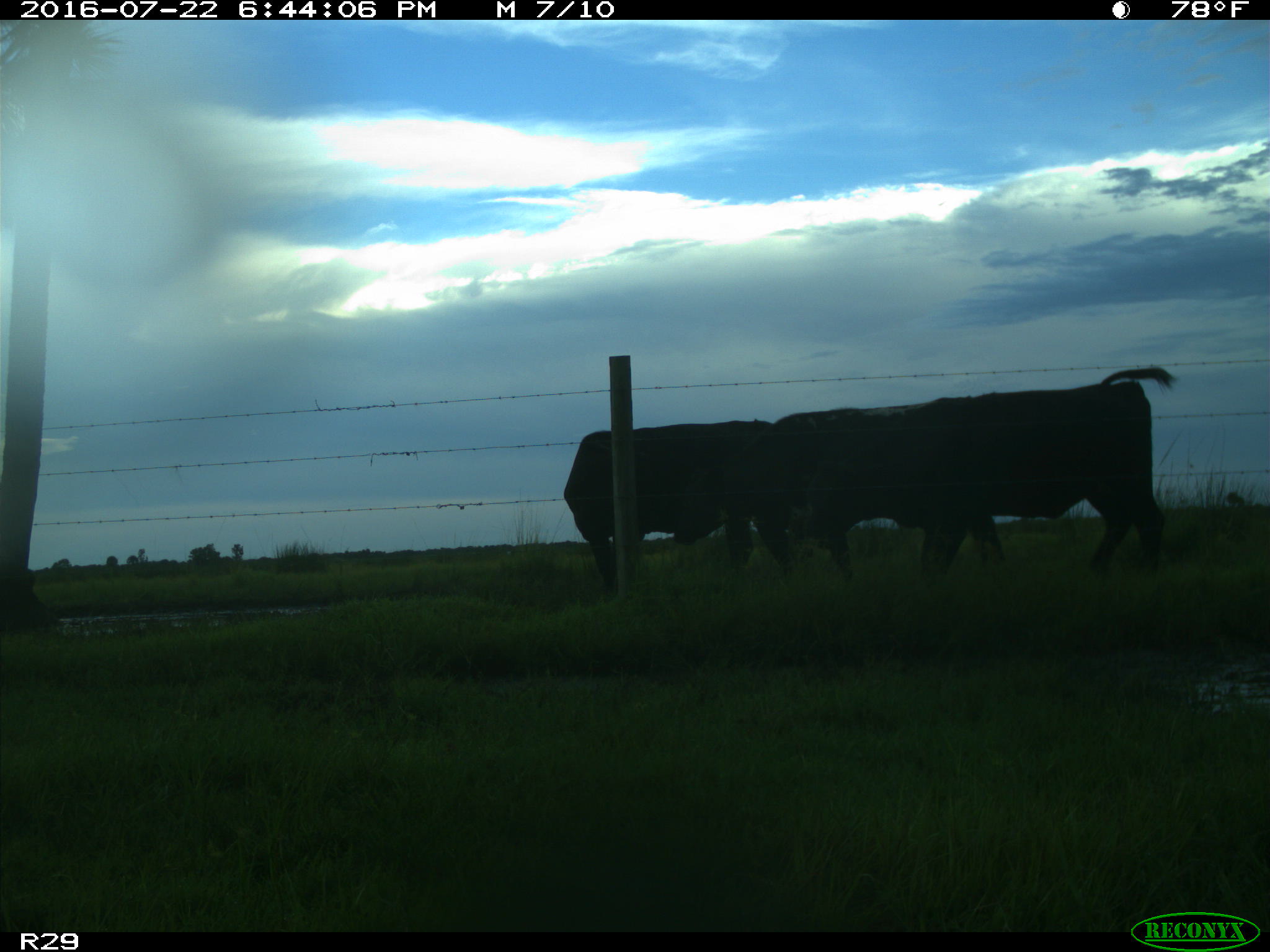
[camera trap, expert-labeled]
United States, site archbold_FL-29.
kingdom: Animalia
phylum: Chordata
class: Mammalia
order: Artiodactyla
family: Bovidae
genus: Bos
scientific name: Bos taurus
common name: domestic cow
Bos taurus (domestic cow).